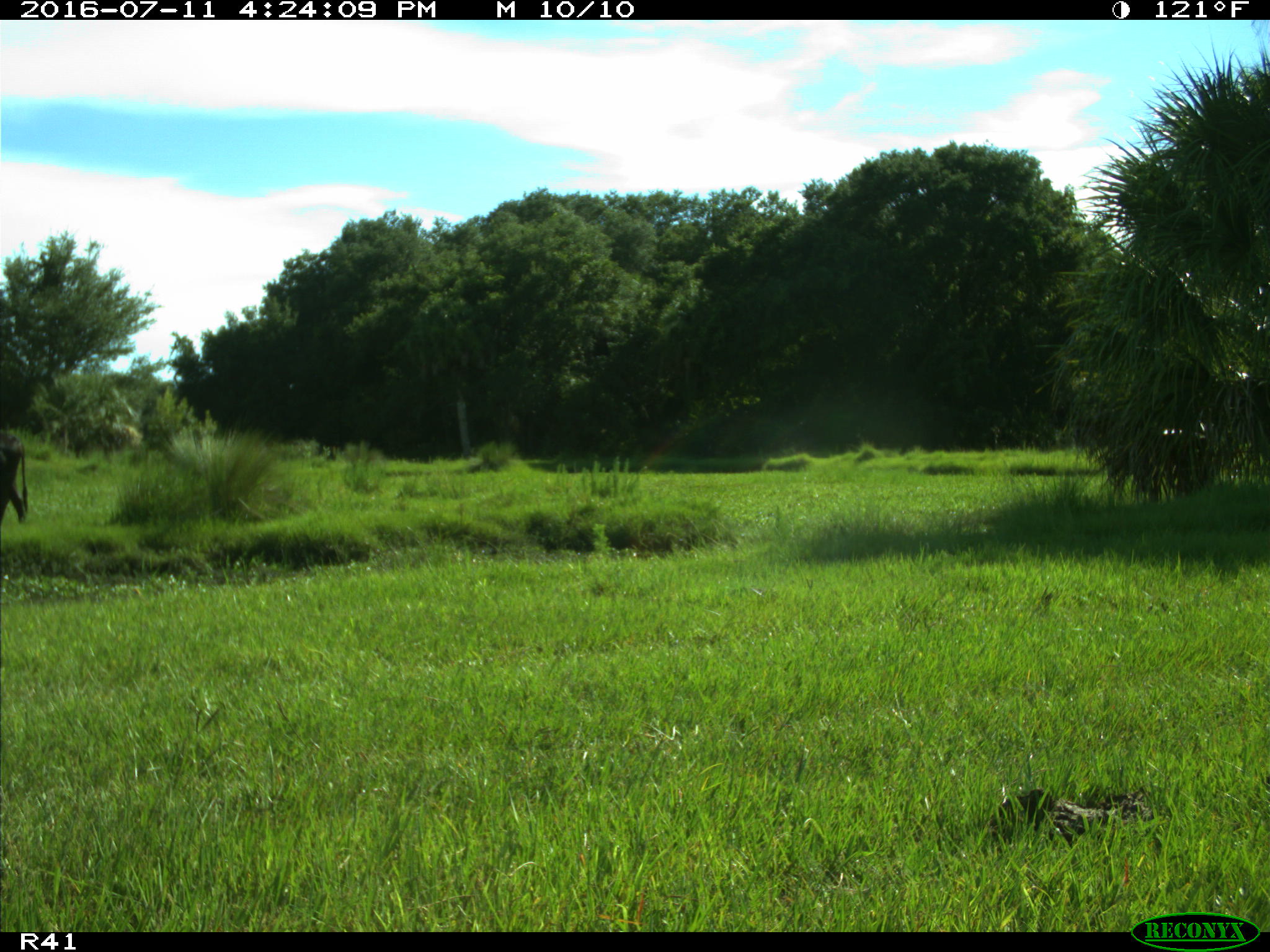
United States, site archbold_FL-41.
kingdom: Animalia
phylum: Chordata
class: Mammalia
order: Artiodactyla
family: Bovidae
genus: Bos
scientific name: Bos taurus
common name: domestic cow